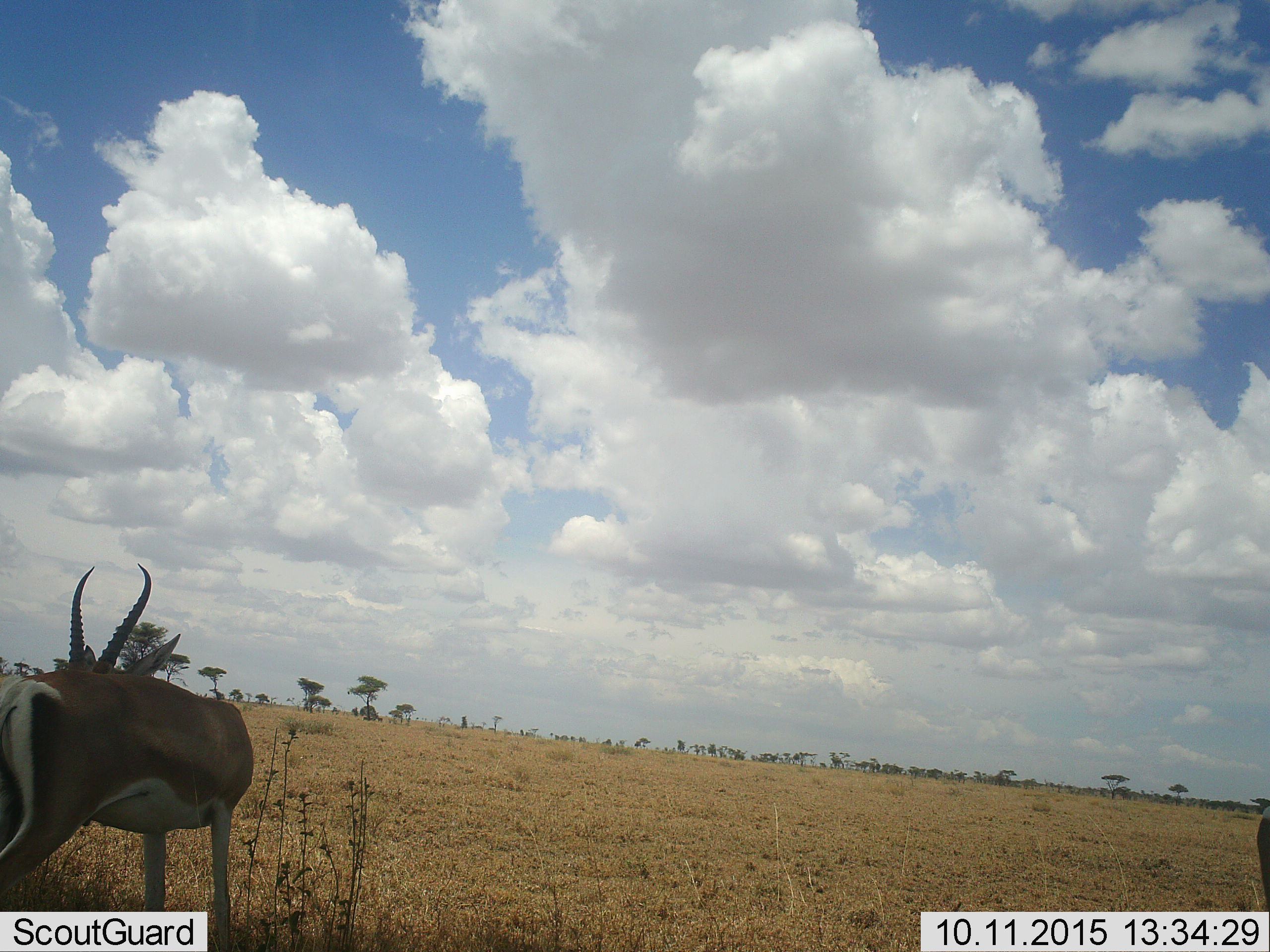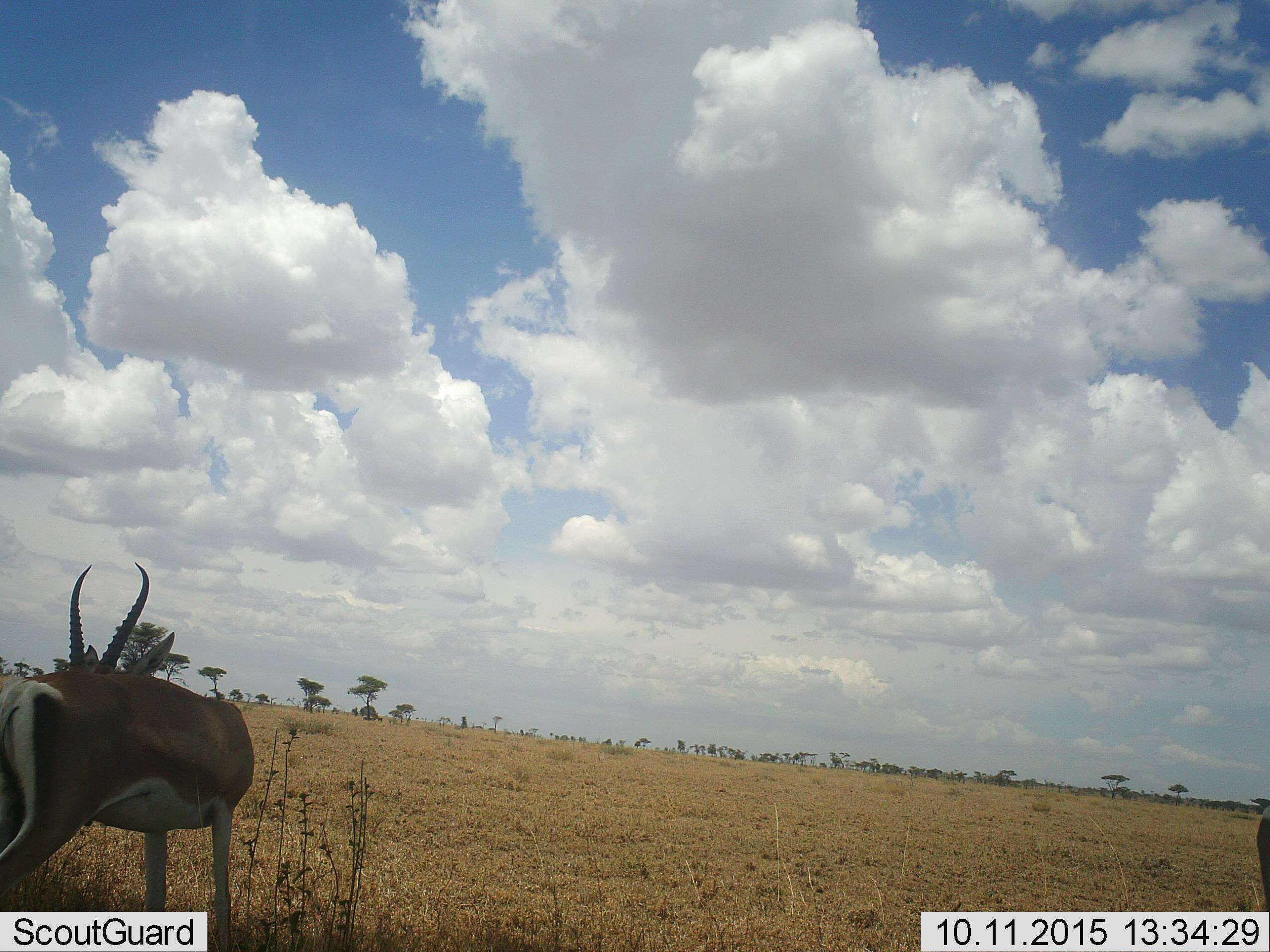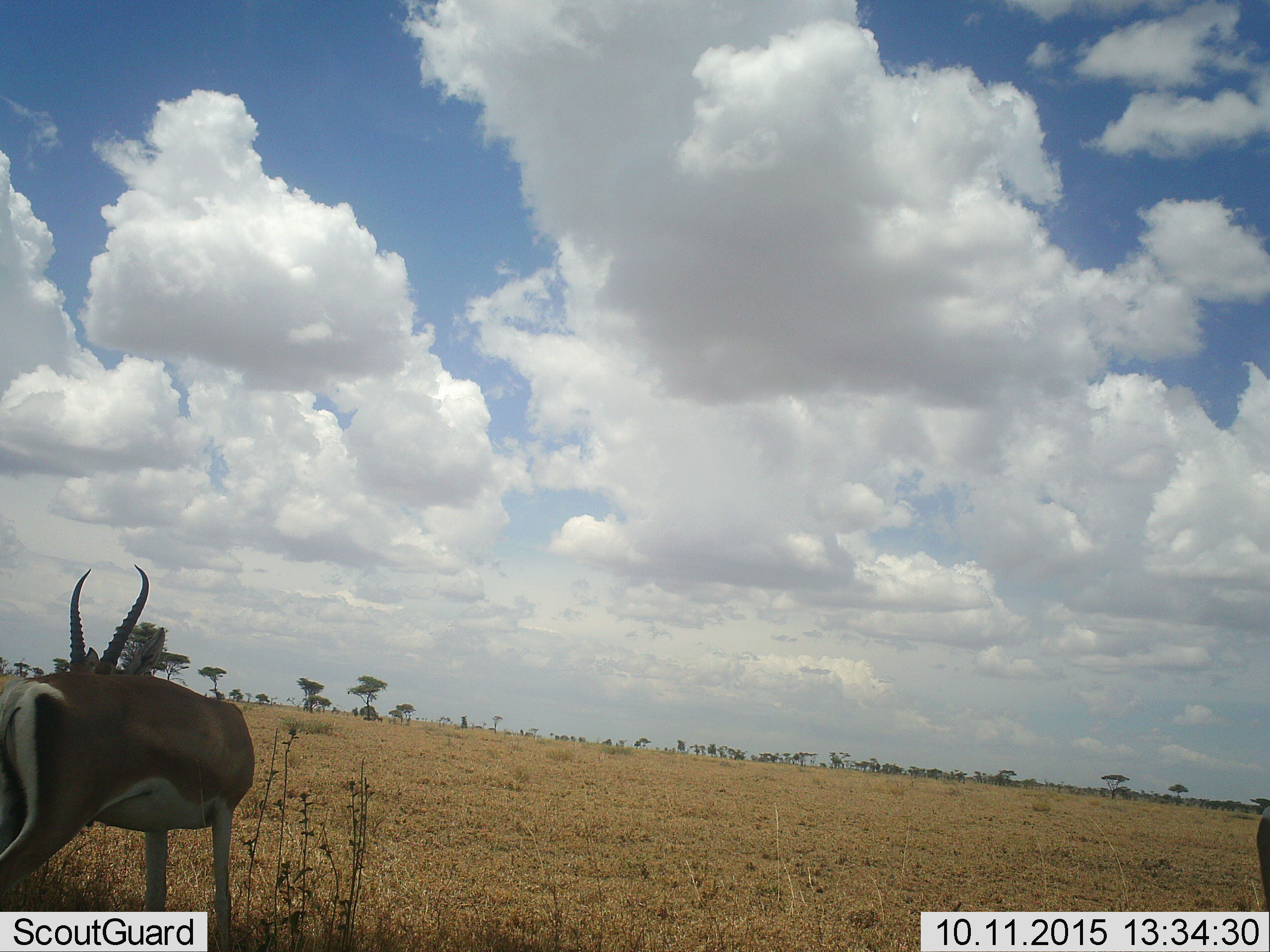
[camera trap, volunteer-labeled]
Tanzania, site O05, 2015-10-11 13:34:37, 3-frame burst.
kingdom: Animalia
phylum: Chordata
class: Mammalia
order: Artiodactyla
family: Bovidae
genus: Nanger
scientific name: Nanger granti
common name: grant's gazelle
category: gazellegrants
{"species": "gazellegrants (grant's gazelle) (Nanger granti)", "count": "1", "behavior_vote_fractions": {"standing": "100%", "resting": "0%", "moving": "0%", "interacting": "0%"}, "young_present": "0%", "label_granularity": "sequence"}